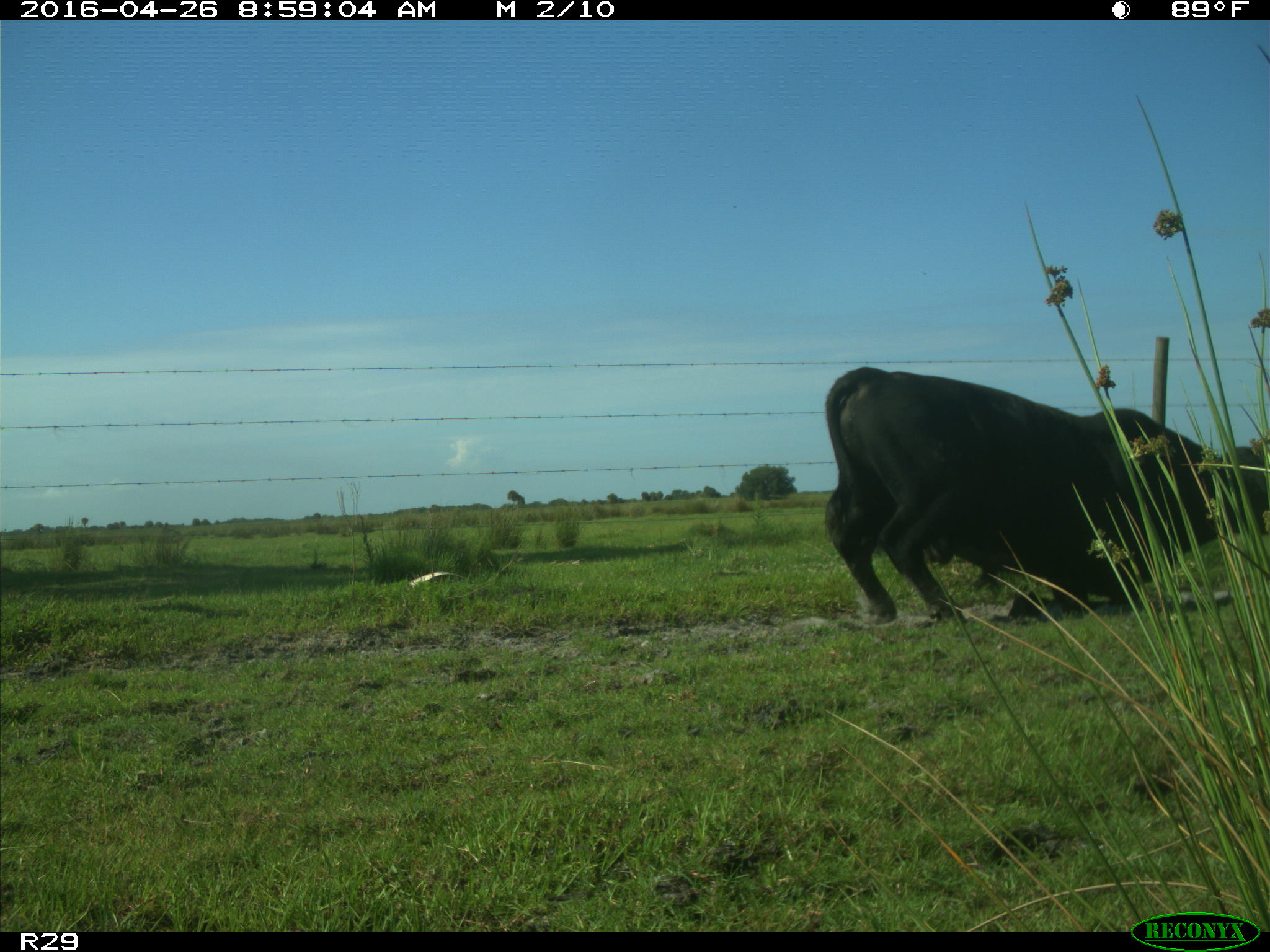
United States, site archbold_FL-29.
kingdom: Animalia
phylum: Chordata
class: Mammalia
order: Artiodactyla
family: Bovidae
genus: Bos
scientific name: Bos taurus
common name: domestic cow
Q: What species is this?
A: Bos taurus (domestic cow).